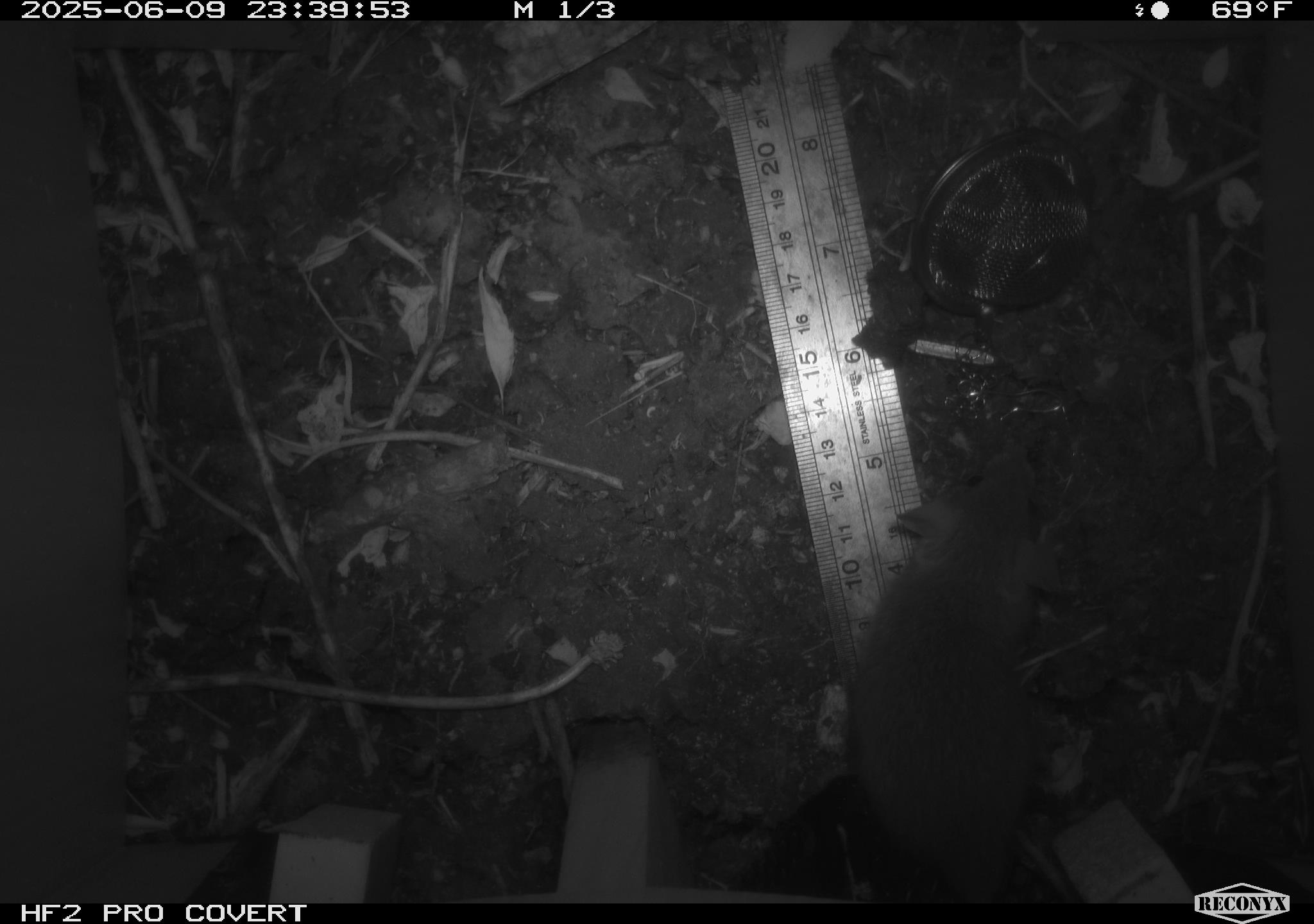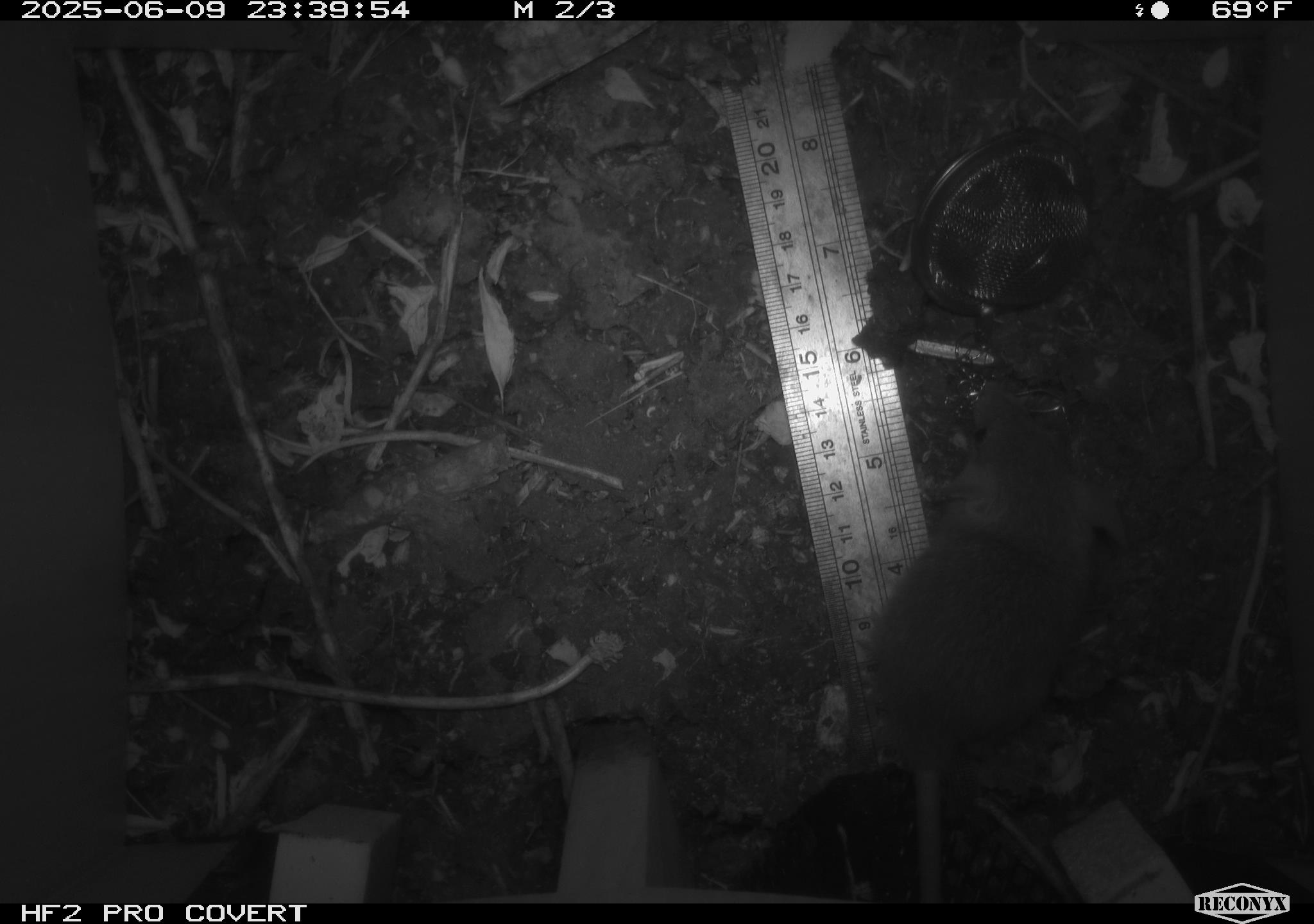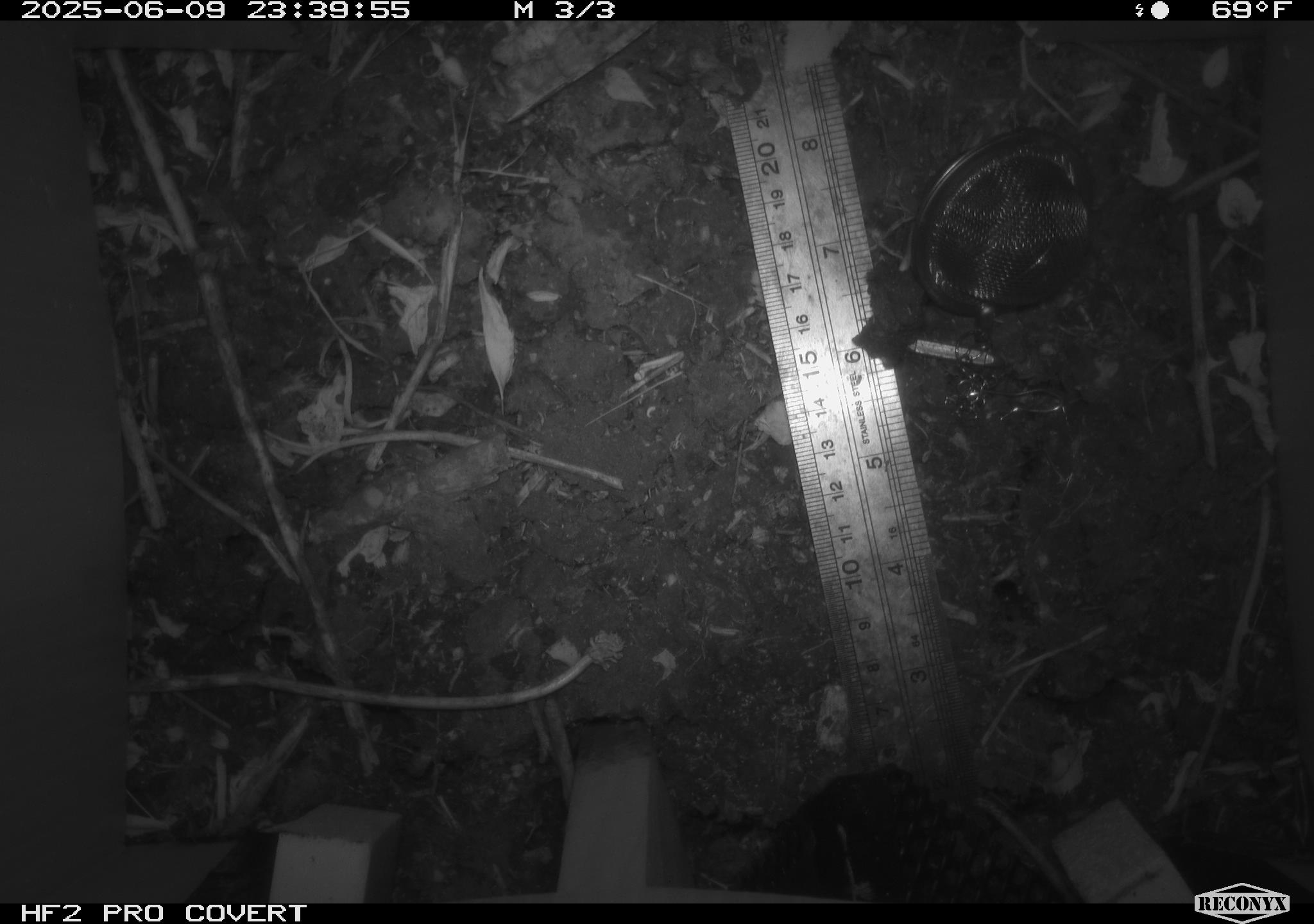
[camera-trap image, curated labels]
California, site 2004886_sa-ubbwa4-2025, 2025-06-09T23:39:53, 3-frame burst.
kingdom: Animalia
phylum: Chordata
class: Mammalia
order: Rodentia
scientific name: Rodentia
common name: rodent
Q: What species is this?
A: Rodent (Rodentia).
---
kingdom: Animalia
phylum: Chordata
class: Mammalia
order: Rodentia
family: Muridae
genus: Rattus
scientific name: Rattus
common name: rat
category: rattus species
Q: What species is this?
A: Rattus species (rat) (Rattus).